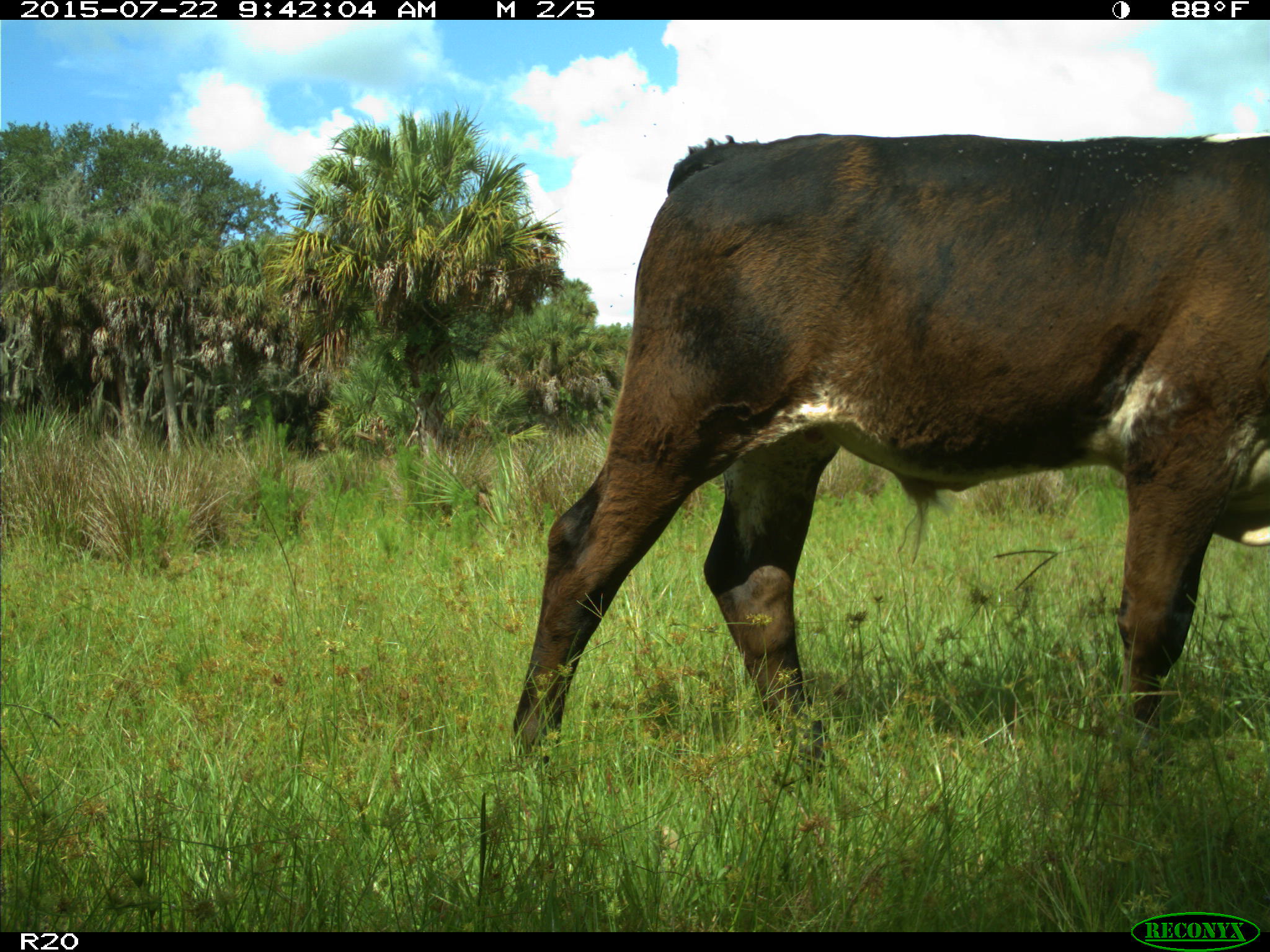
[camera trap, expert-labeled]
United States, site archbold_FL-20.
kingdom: Animalia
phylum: Chordata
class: Mammalia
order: Artiodactyla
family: Bovidae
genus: Bos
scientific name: Bos taurus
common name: domestic cow